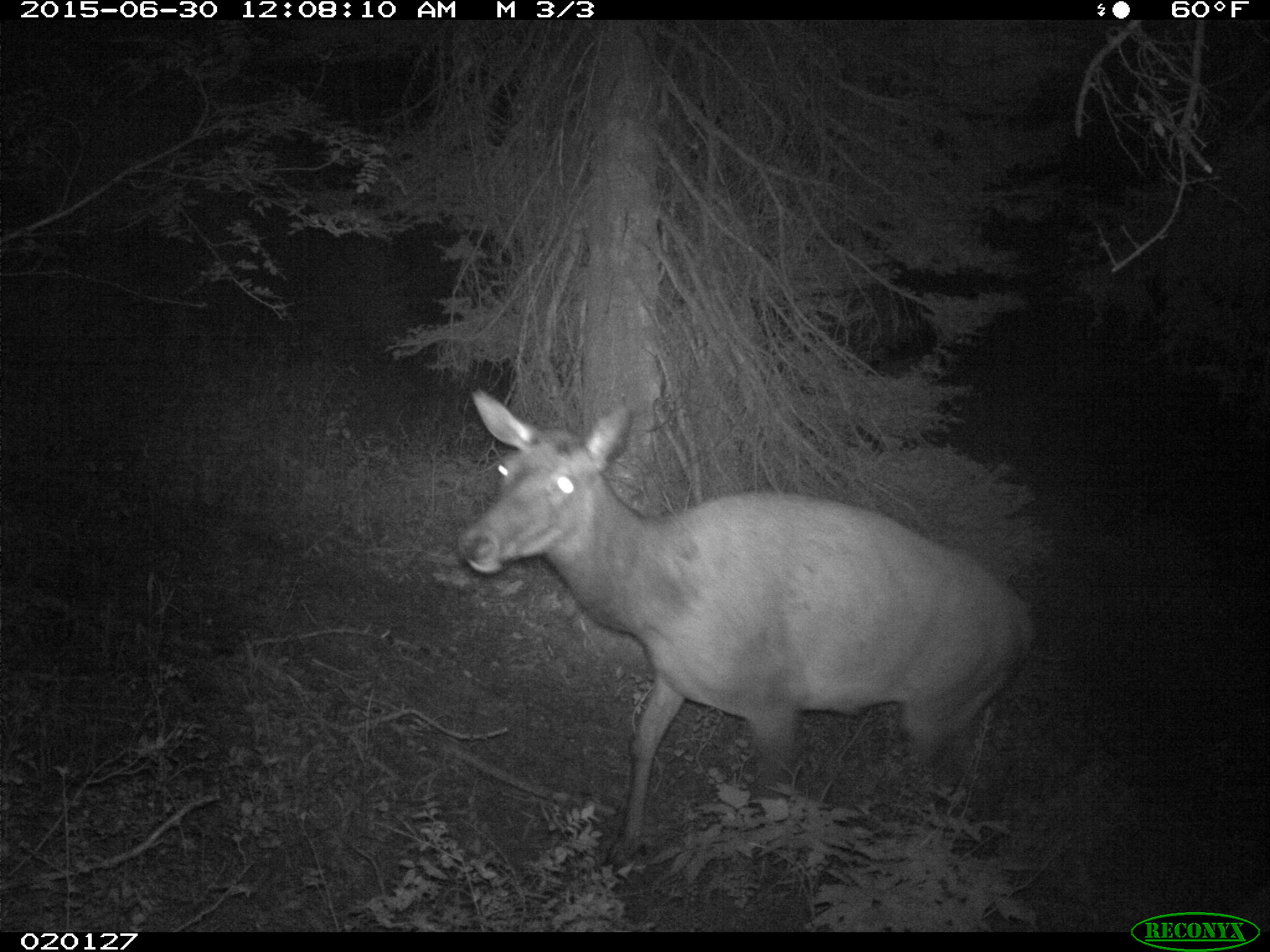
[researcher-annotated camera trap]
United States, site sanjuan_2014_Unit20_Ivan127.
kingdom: Animalia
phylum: Chordata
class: Mammalia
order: Artiodactyla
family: Cervidae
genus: Cervus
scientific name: Cervus elaphus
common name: red deer